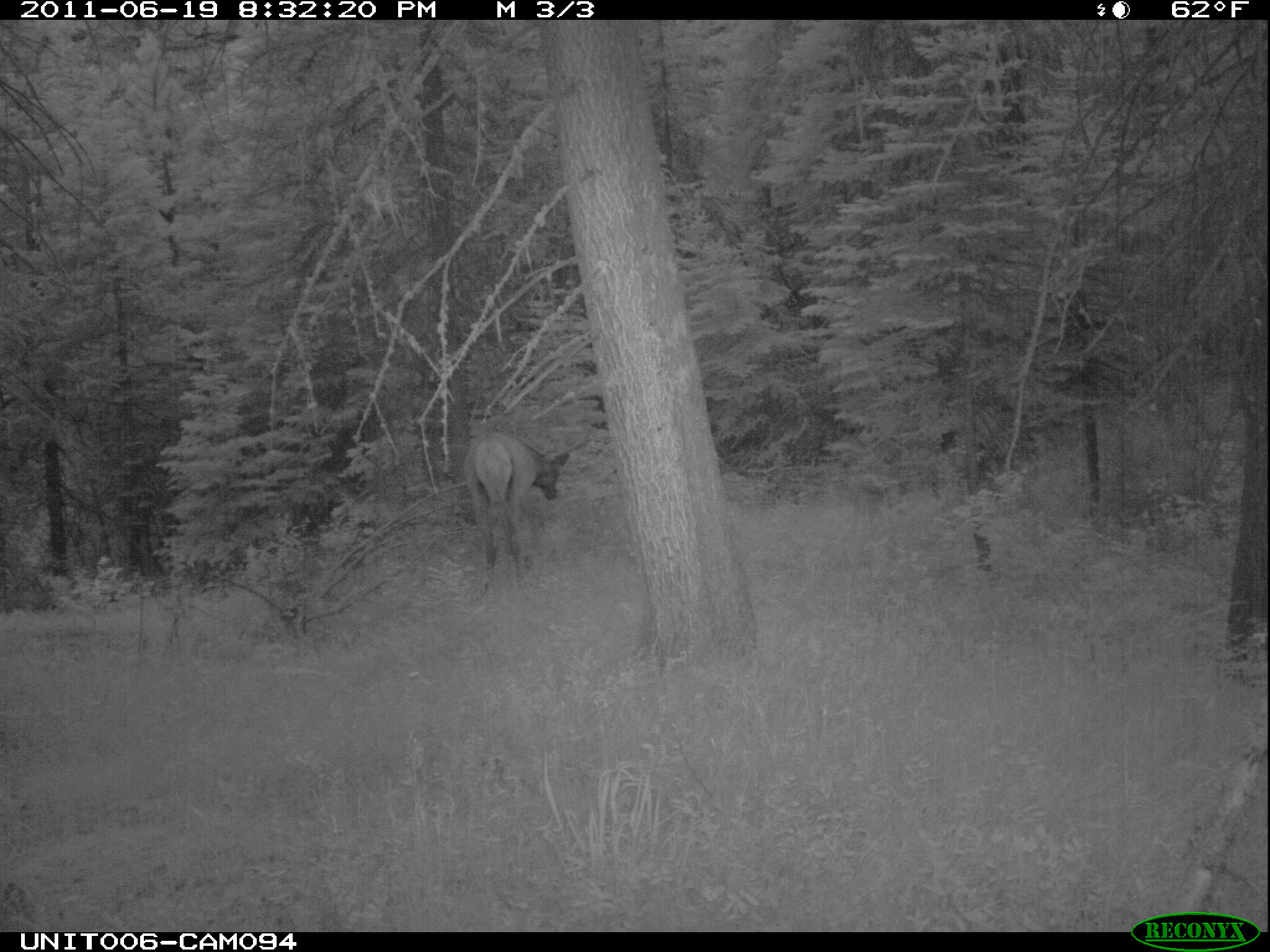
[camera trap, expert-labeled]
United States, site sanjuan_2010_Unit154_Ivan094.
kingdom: Animalia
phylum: Chordata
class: Mammalia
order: Artiodactyla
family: Cervidae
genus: Cervus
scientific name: Cervus elaphus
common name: red deer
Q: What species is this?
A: Cervus elaphus (red deer).